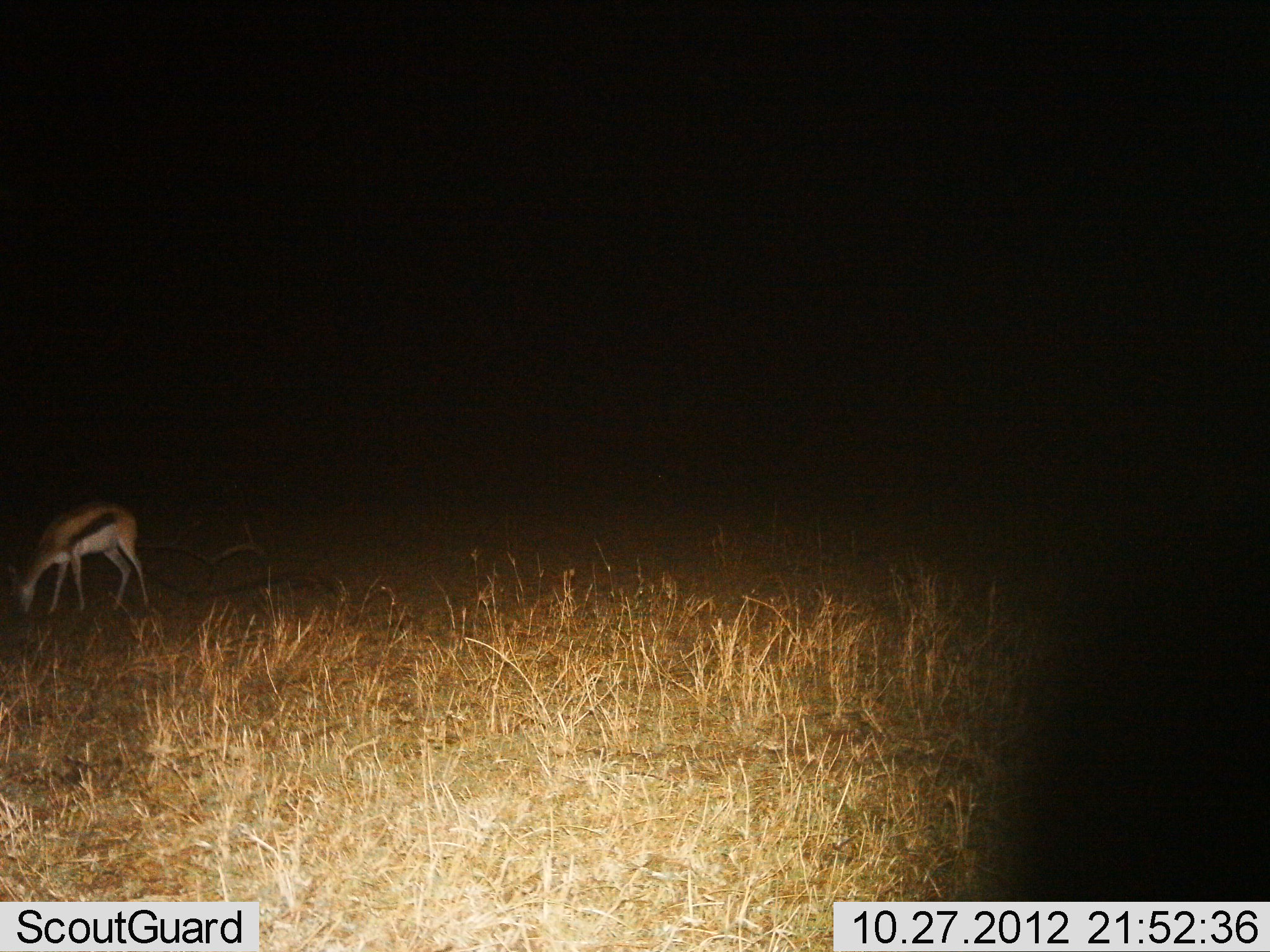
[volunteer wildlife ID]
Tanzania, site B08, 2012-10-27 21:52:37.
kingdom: Animalia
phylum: Chordata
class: Mammalia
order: Artiodactyla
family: Bovidae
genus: Eudorcas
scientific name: Eudorcas thomsonii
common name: thomson's gazelle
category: gazellethomsons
Gazellethomsons (thomson's gazelle) (Eudorcas thomsonii), count 1. Behavior (volunteer vote fractions): standing 10%, resting 0%, moving 10%, interacting 0%. Young present (vote fraction): 0%. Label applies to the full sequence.